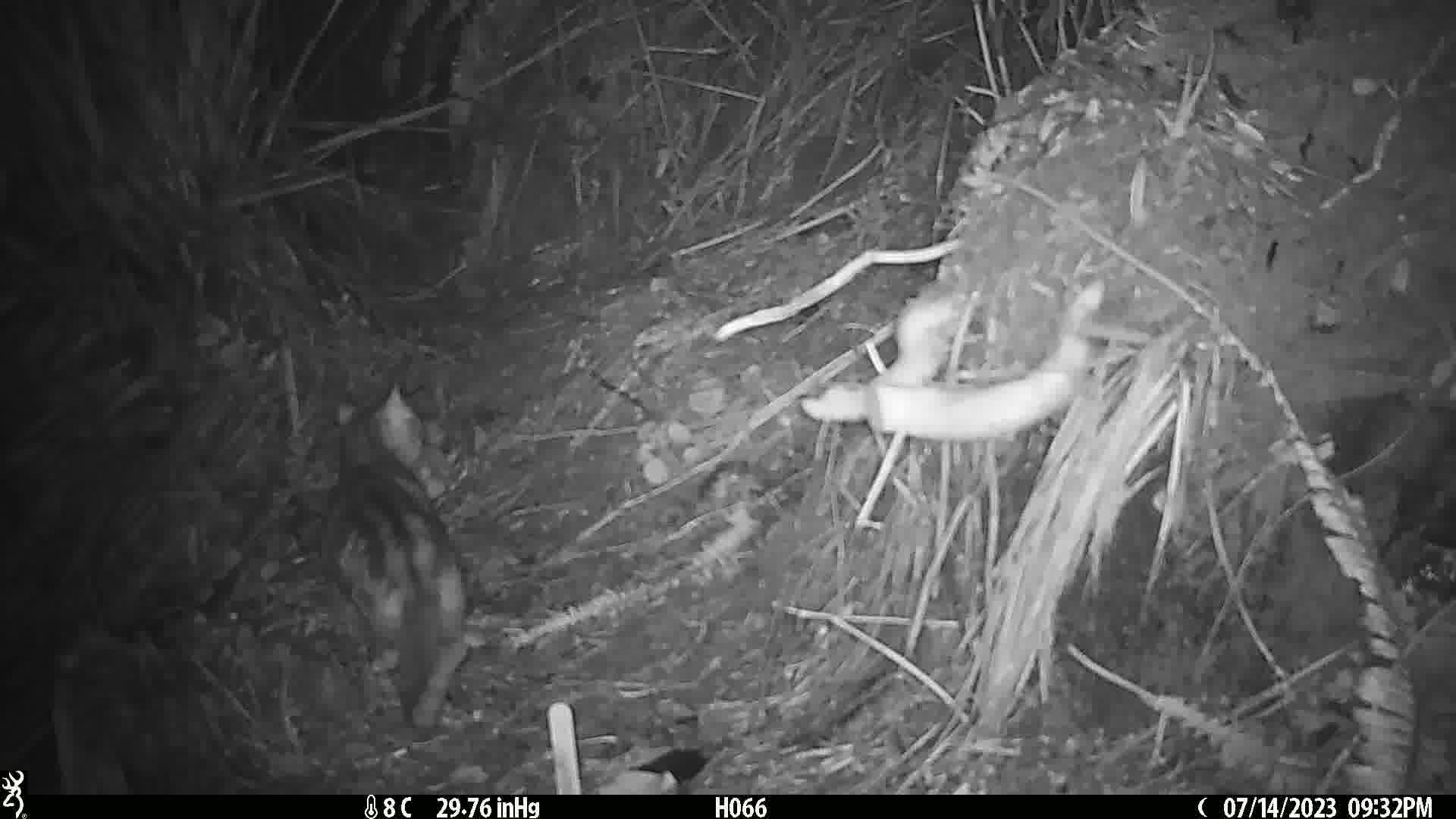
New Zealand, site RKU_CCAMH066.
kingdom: Animalia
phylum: Chordata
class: Mammalia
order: Carnivora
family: Felidae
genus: Felis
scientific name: Felis catus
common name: domestic cat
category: cat